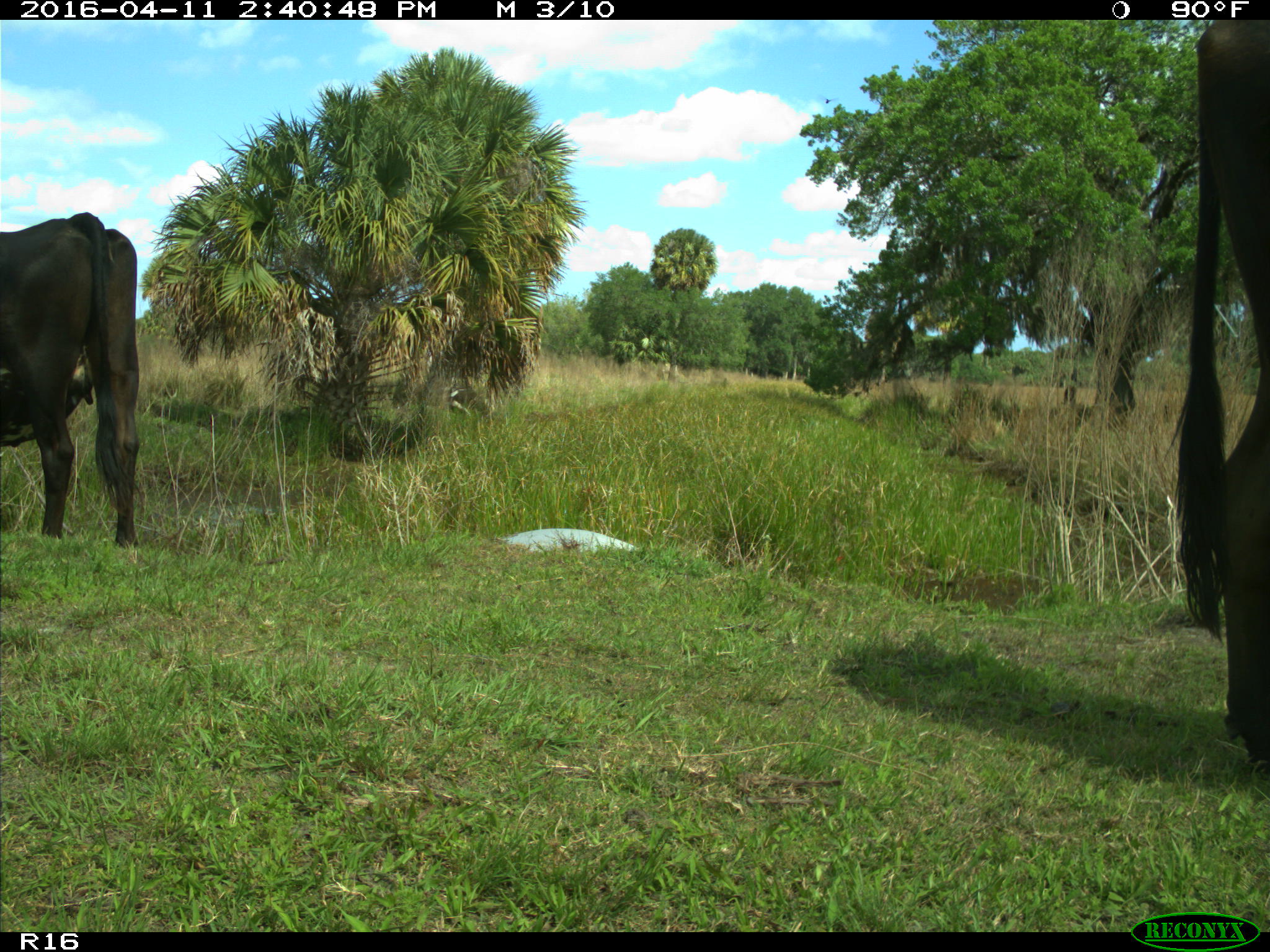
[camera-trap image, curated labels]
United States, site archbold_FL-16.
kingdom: Animalia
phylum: Chordata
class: Mammalia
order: Artiodactyla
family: Bovidae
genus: Bos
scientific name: Bos taurus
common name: domestic cow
Bos taurus (domestic cow).